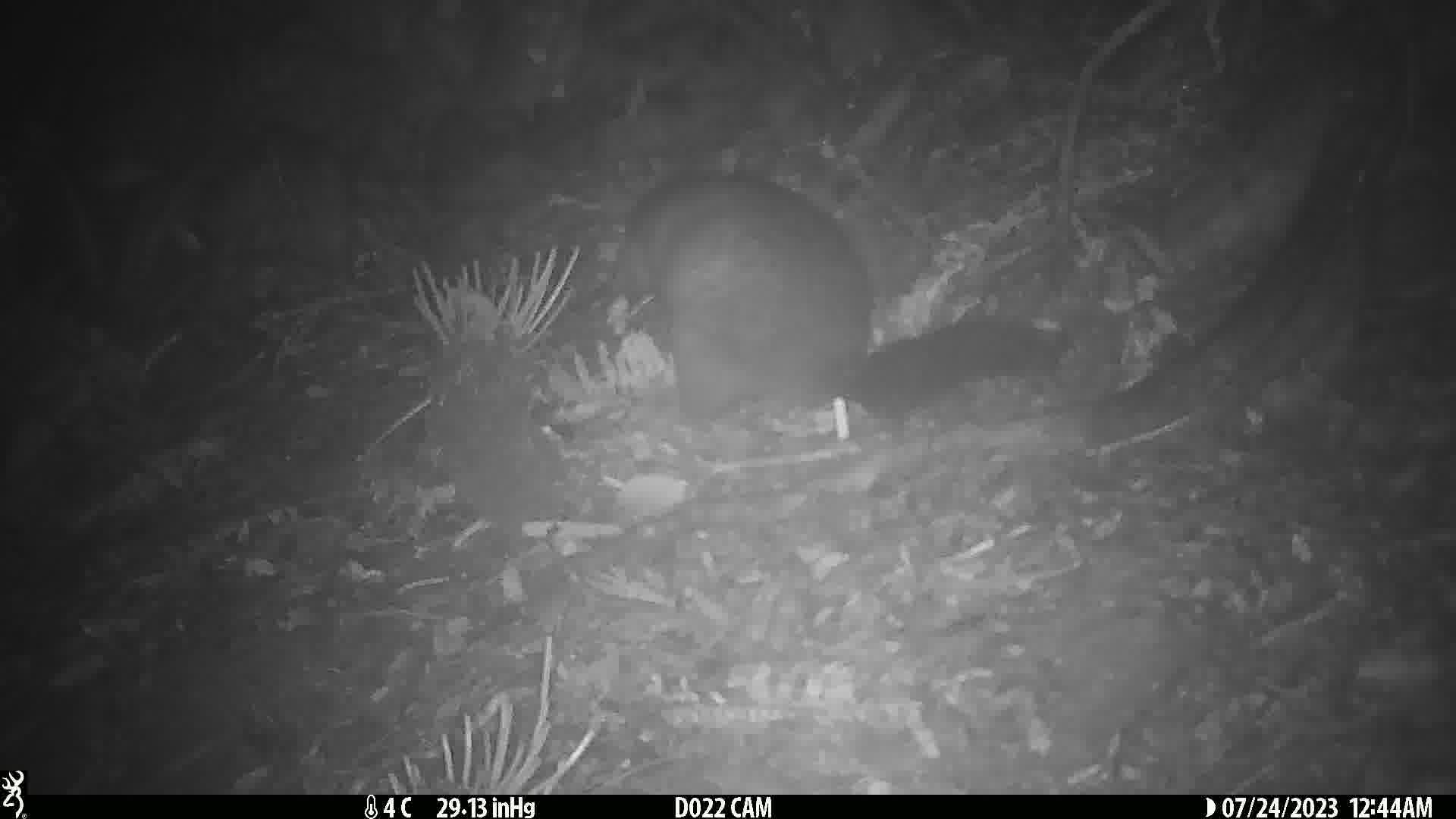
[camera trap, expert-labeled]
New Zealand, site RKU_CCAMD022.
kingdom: Animalia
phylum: Chordata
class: Mammalia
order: Diprotodontia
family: Phalangeridae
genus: Trichosurus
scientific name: Trichosurus vulpecula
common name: common brushtail possum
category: possum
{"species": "possum (common brushtail possum) (Trichosurus vulpecula)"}